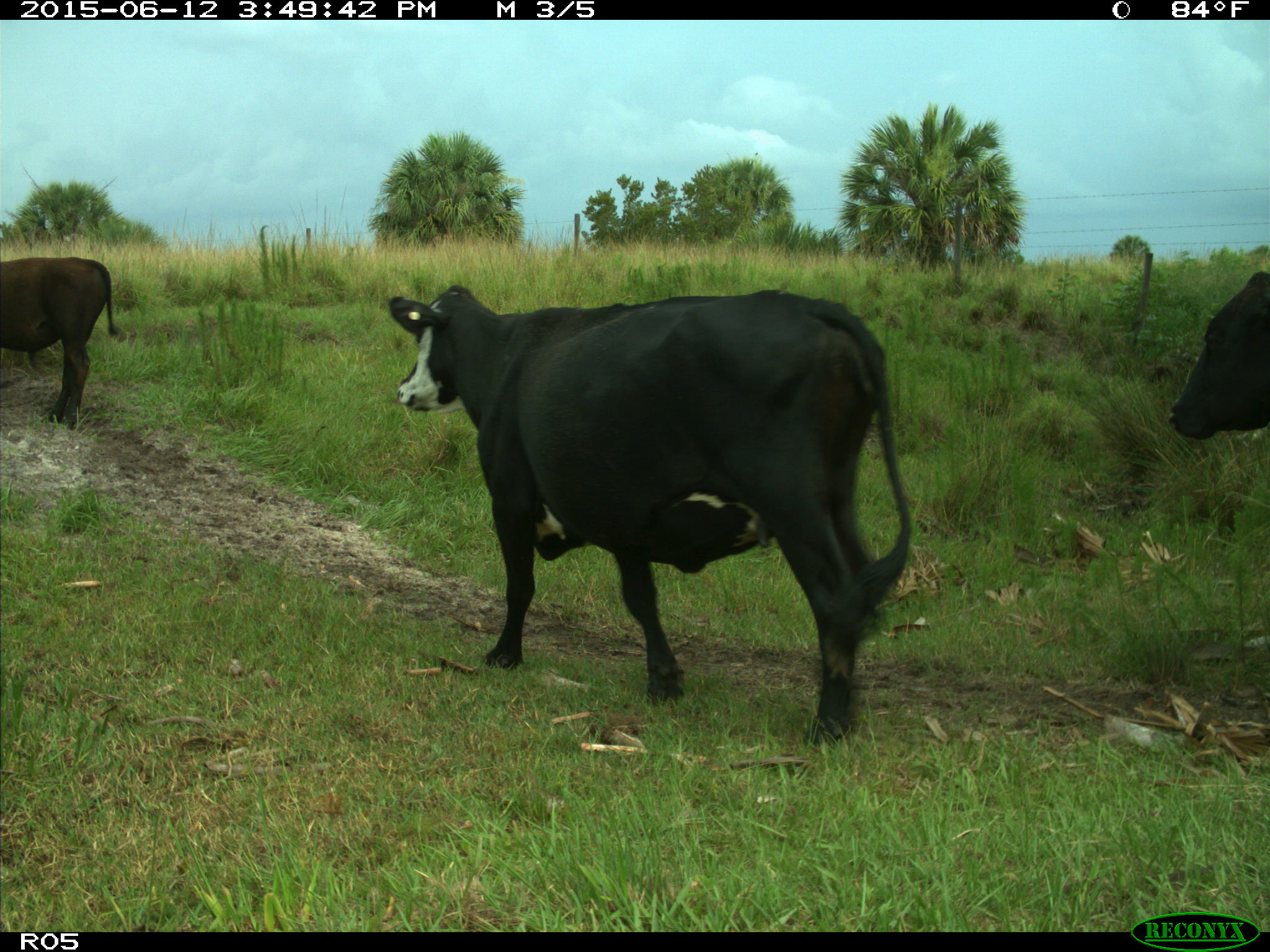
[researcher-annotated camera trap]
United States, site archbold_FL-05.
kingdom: Animalia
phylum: Chordata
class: Mammalia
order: Artiodactyla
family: Bovidae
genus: Bos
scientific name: Bos taurus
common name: domestic cow